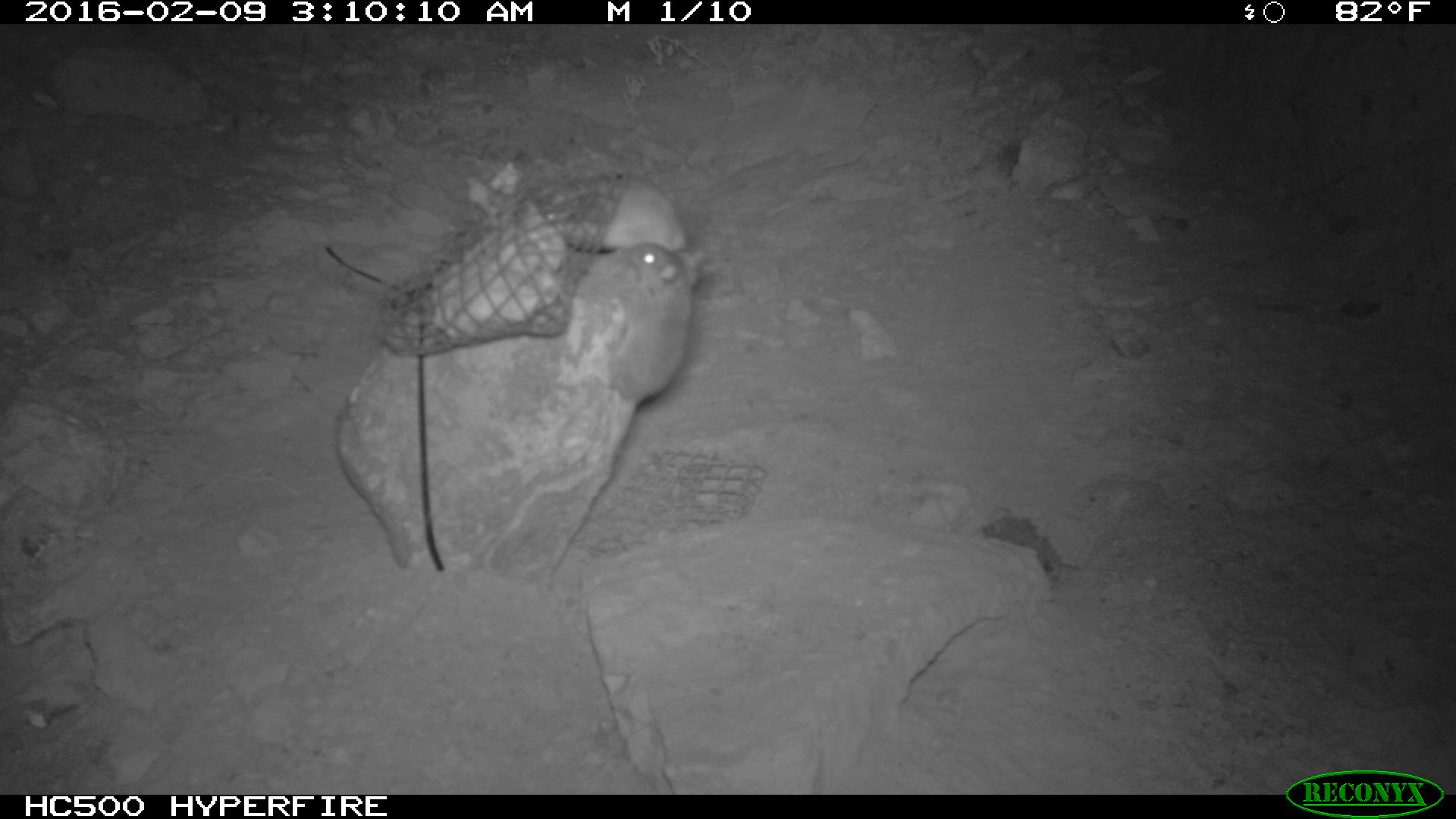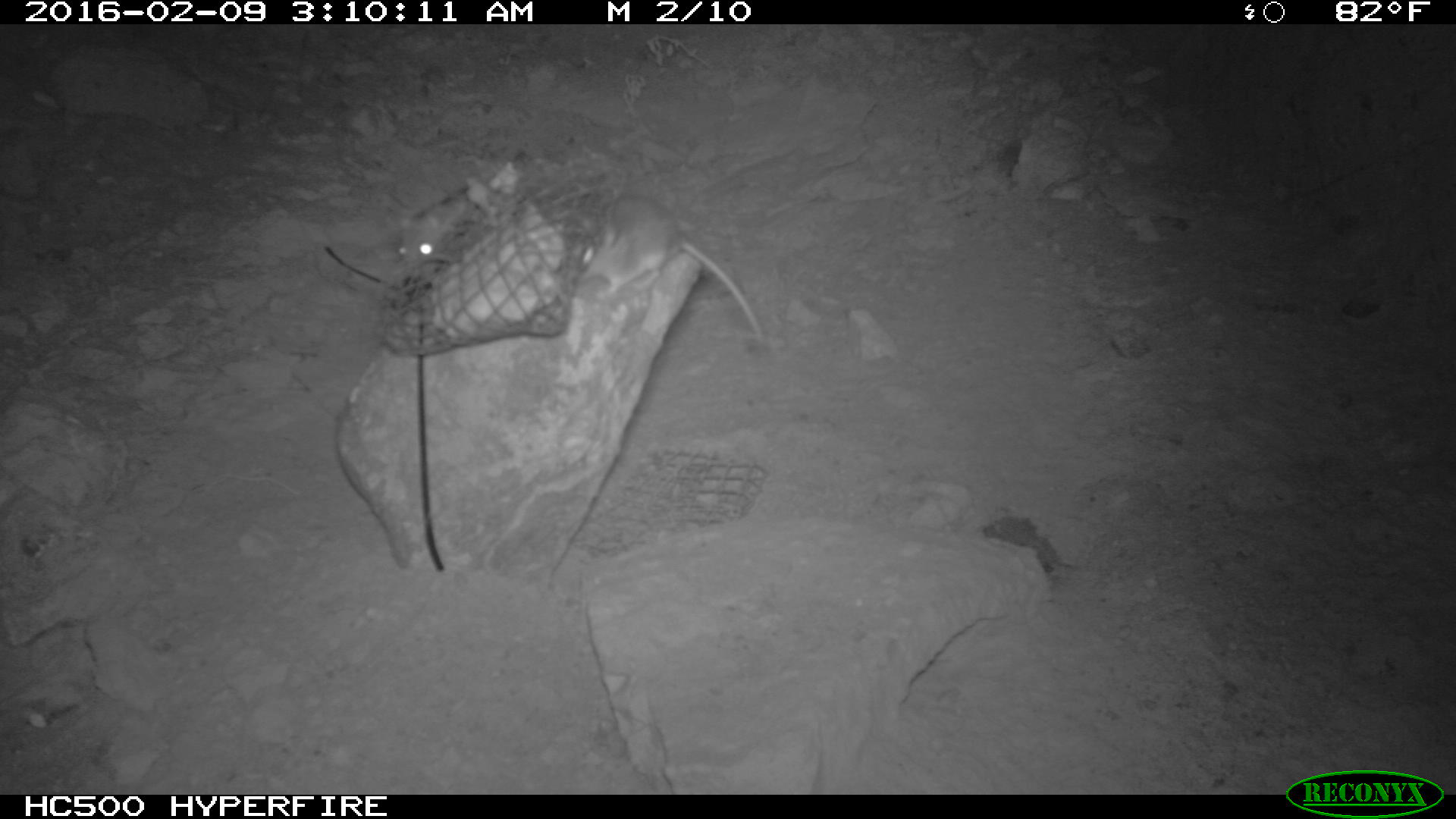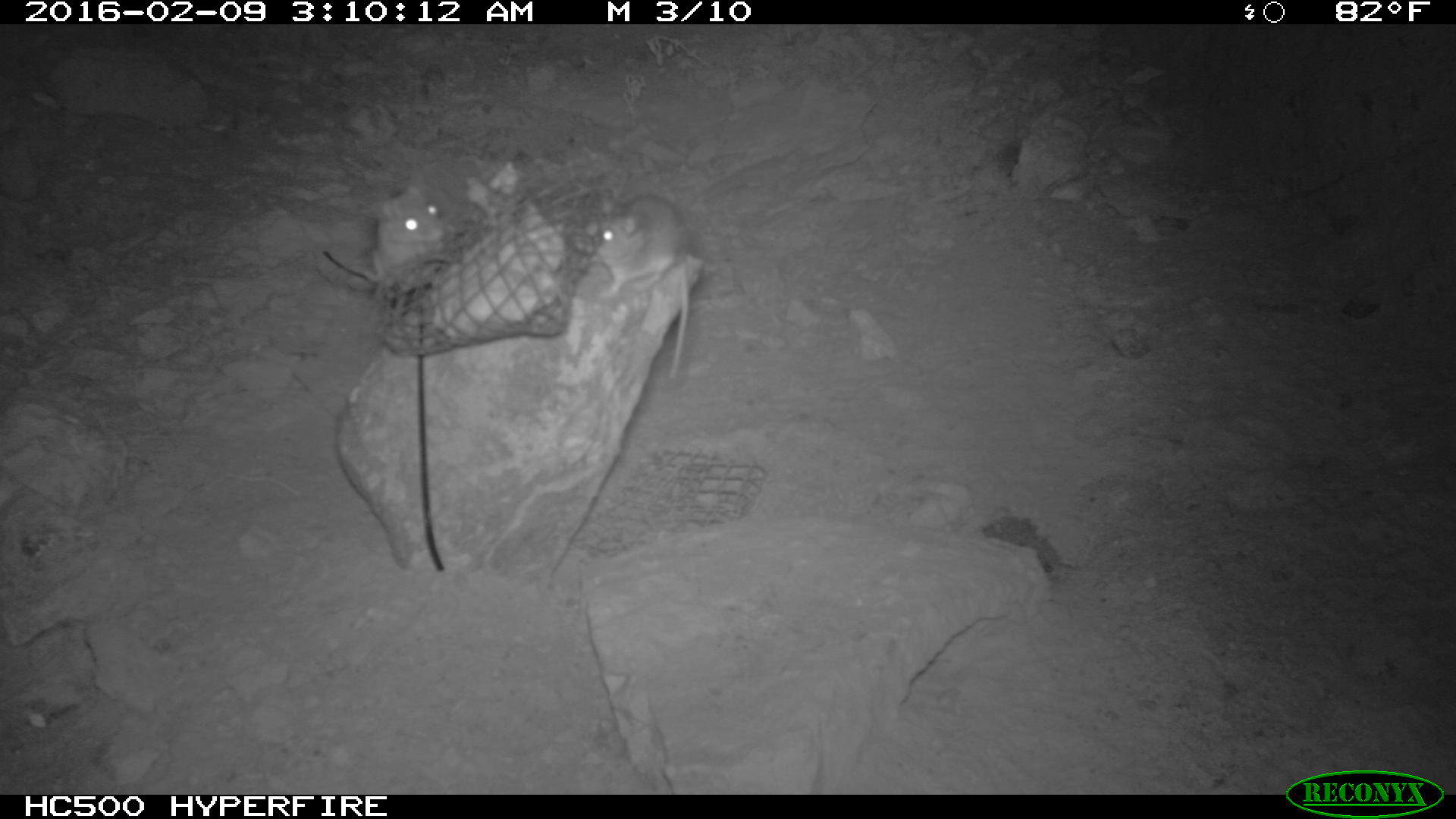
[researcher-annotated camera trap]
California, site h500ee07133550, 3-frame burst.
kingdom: Animalia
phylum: Chordata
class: Mammalia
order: Rodentia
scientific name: Rodentia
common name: rodent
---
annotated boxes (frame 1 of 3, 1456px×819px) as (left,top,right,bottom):
rodent: (504,150,688,253); (609,240,702,410)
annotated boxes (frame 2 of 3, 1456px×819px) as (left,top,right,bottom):
rodent: (570,196,766,347); (399,188,470,267)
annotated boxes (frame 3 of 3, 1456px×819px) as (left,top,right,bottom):
rodent: (585,195,688,378); (362,180,447,286)